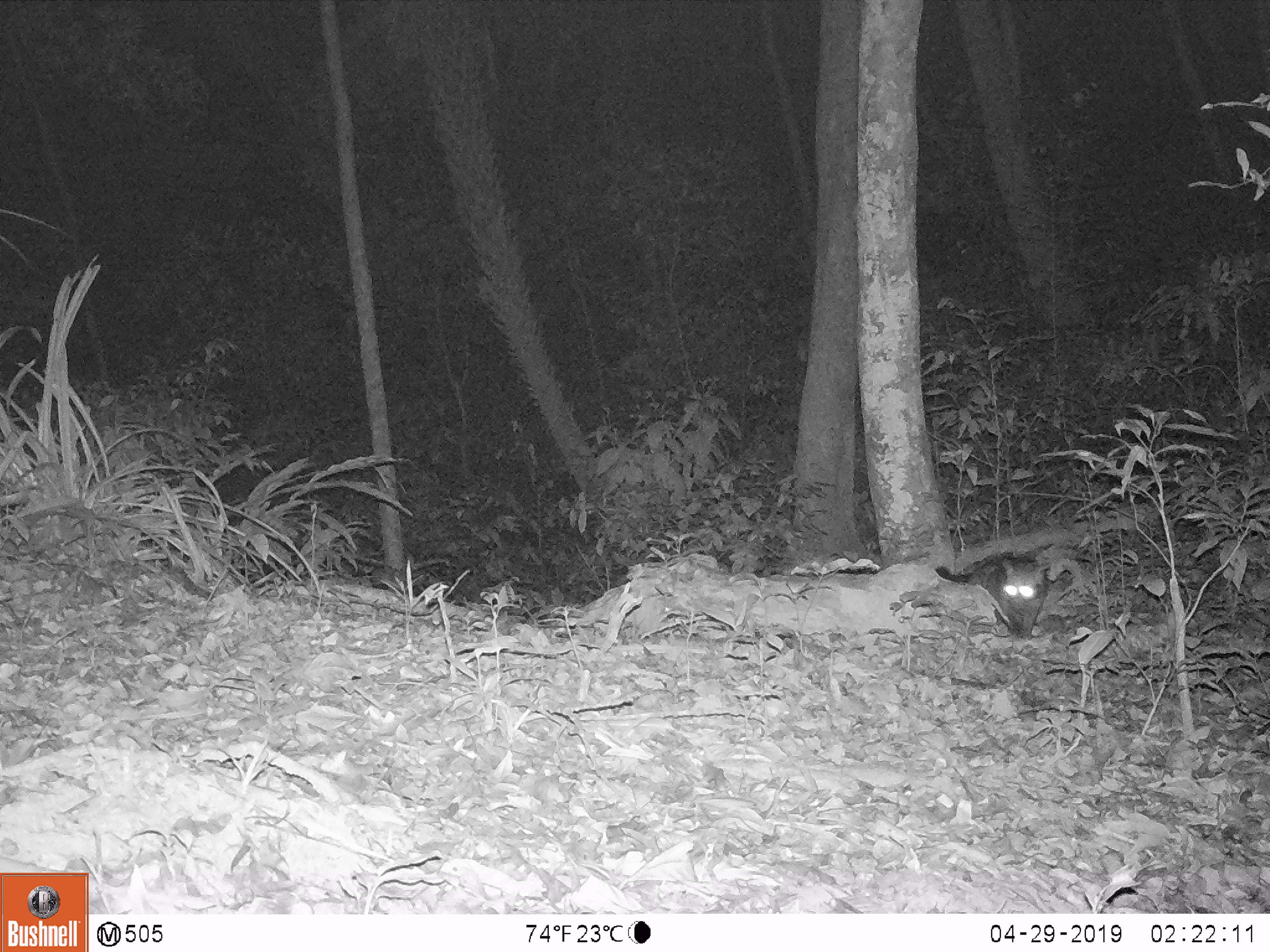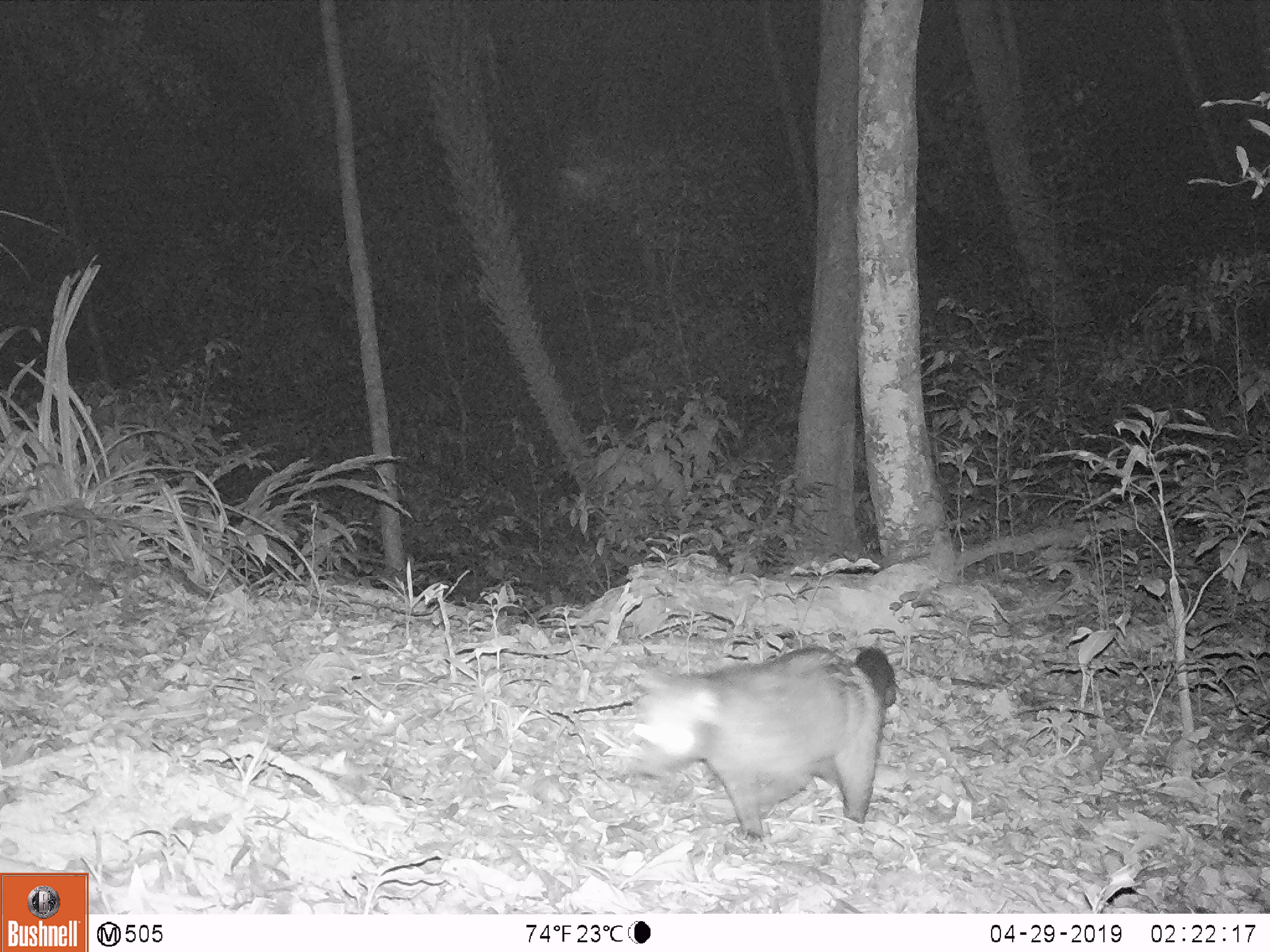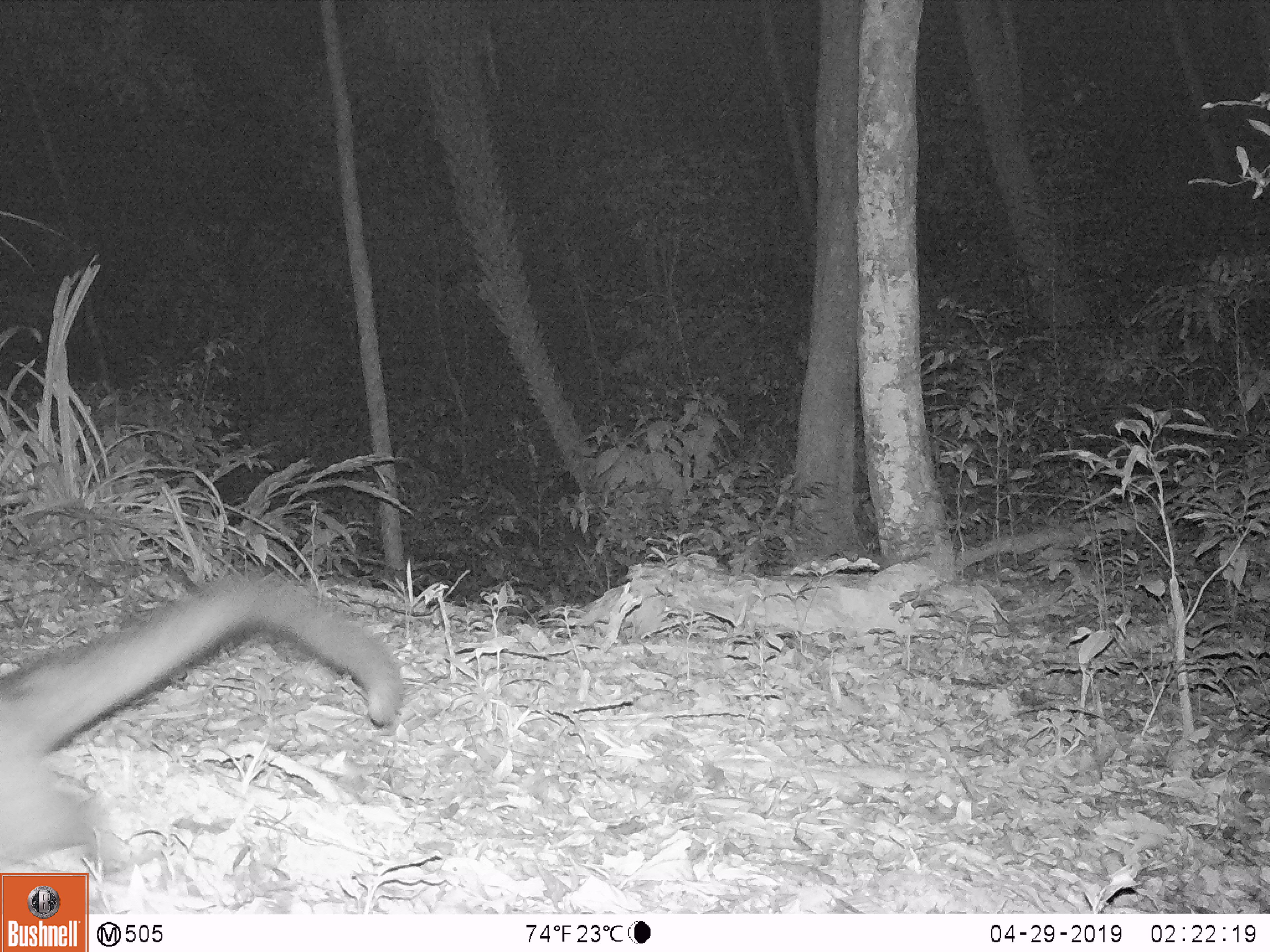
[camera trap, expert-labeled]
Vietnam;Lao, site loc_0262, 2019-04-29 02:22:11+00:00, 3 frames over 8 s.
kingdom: Animalia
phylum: Chordata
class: Mammalia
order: Carnivora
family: Viverridae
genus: Paradoxurus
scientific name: Paradoxurus hermaphroditus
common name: common palm civet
Common palm civet (Paradoxurus hermaphroditus). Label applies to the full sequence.